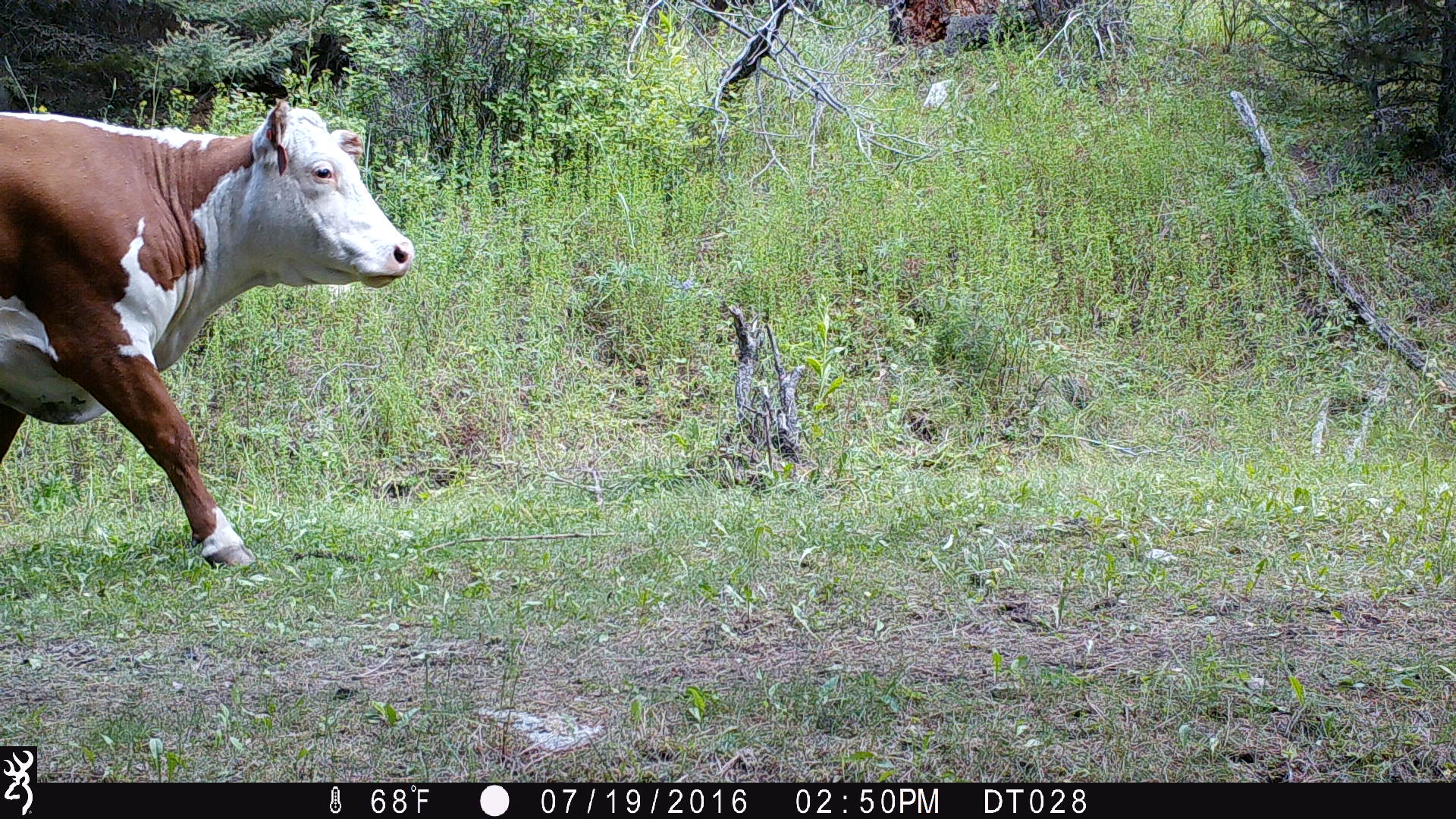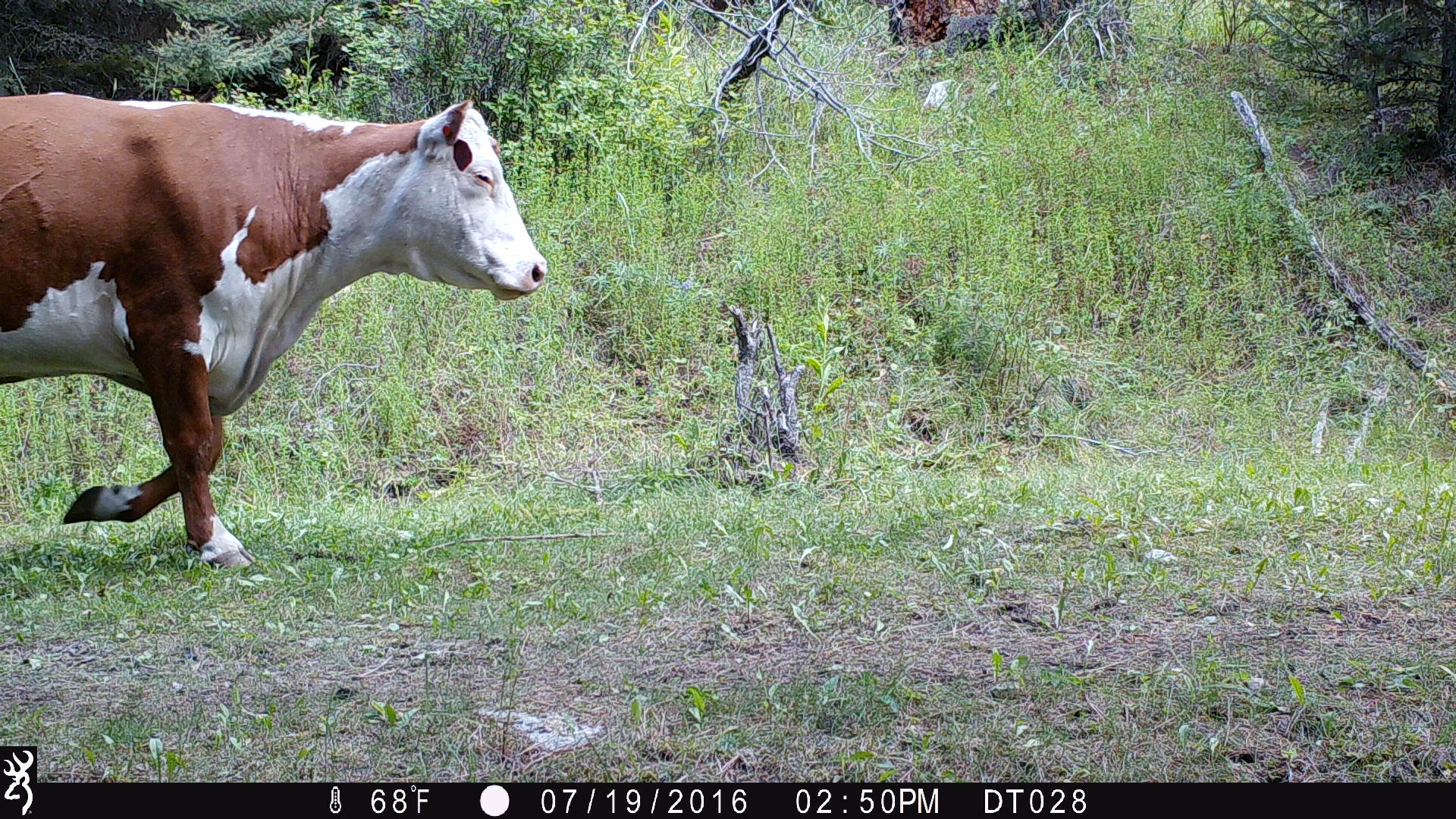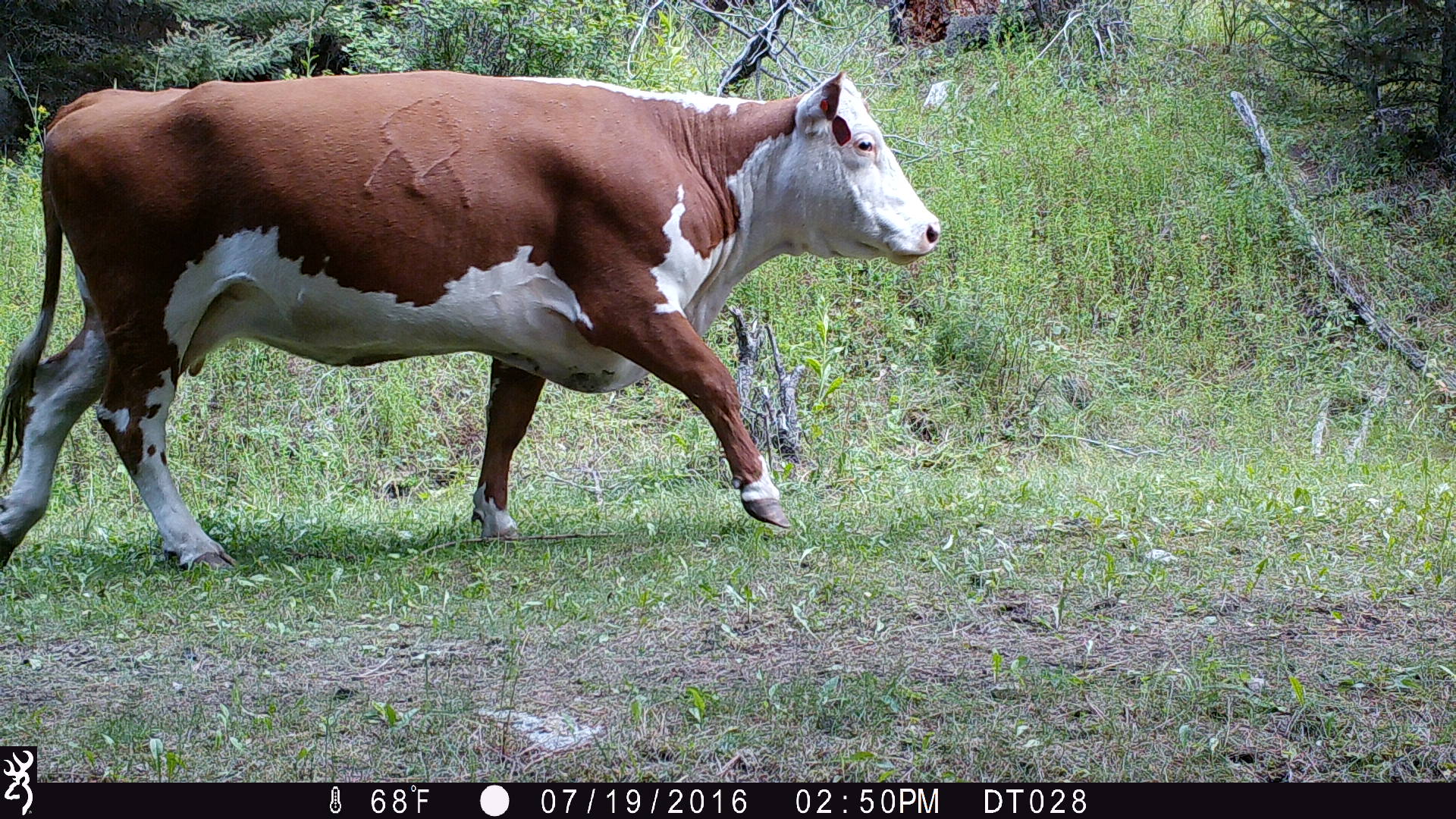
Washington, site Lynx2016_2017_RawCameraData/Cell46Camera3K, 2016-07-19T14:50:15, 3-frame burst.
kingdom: Animalia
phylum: Chordata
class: Mammalia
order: Artiodactyla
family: Bovidae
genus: Bos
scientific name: Bos taurus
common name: domestic cattle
Domestic cattle (Bos taurus). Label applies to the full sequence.